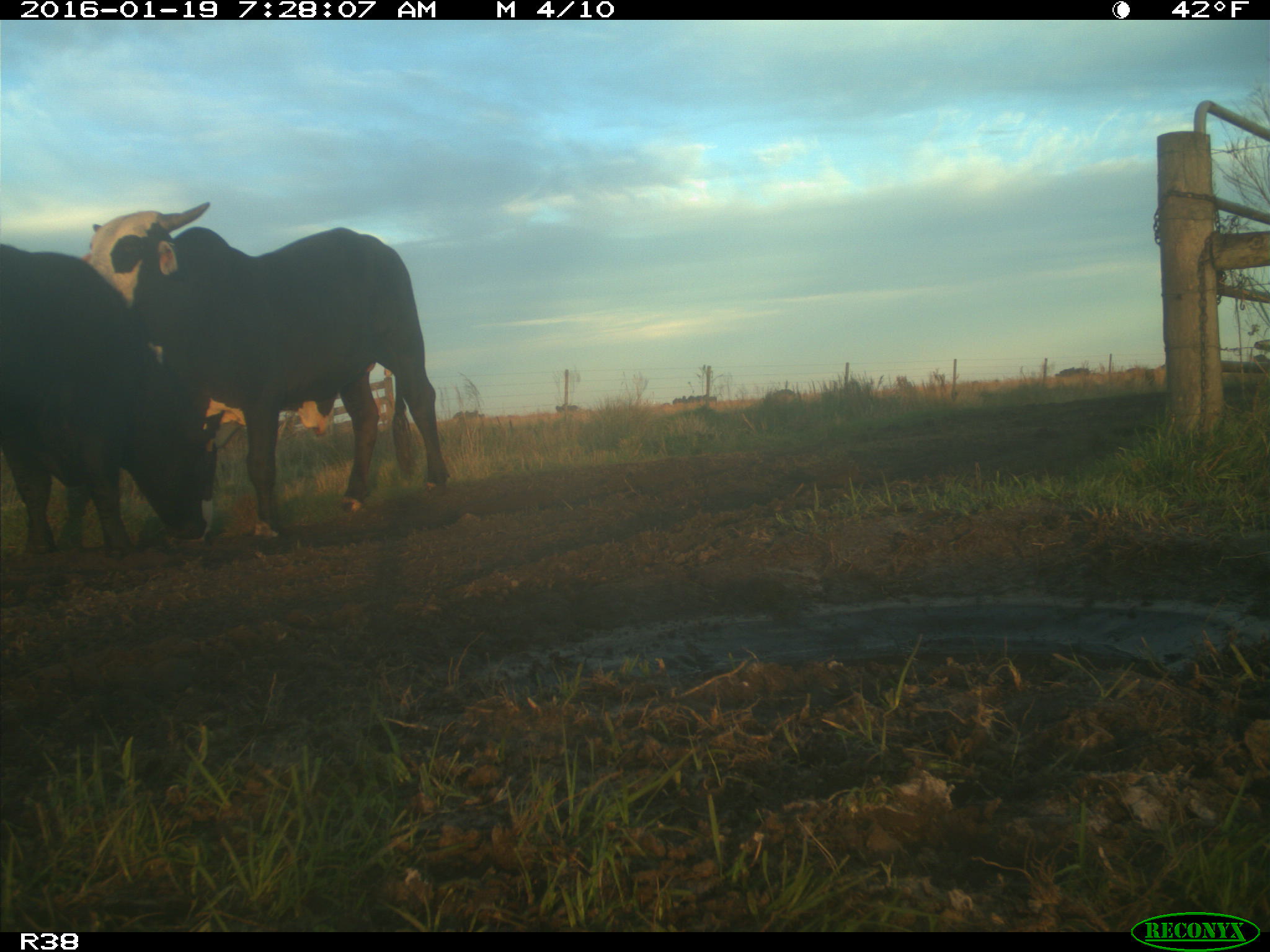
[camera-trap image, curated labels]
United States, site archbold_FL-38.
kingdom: Animalia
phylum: Chordata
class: Mammalia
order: Artiodactyla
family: Bovidae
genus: Bos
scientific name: Bos taurus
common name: domestic cow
Bos taurus (domestic cow).